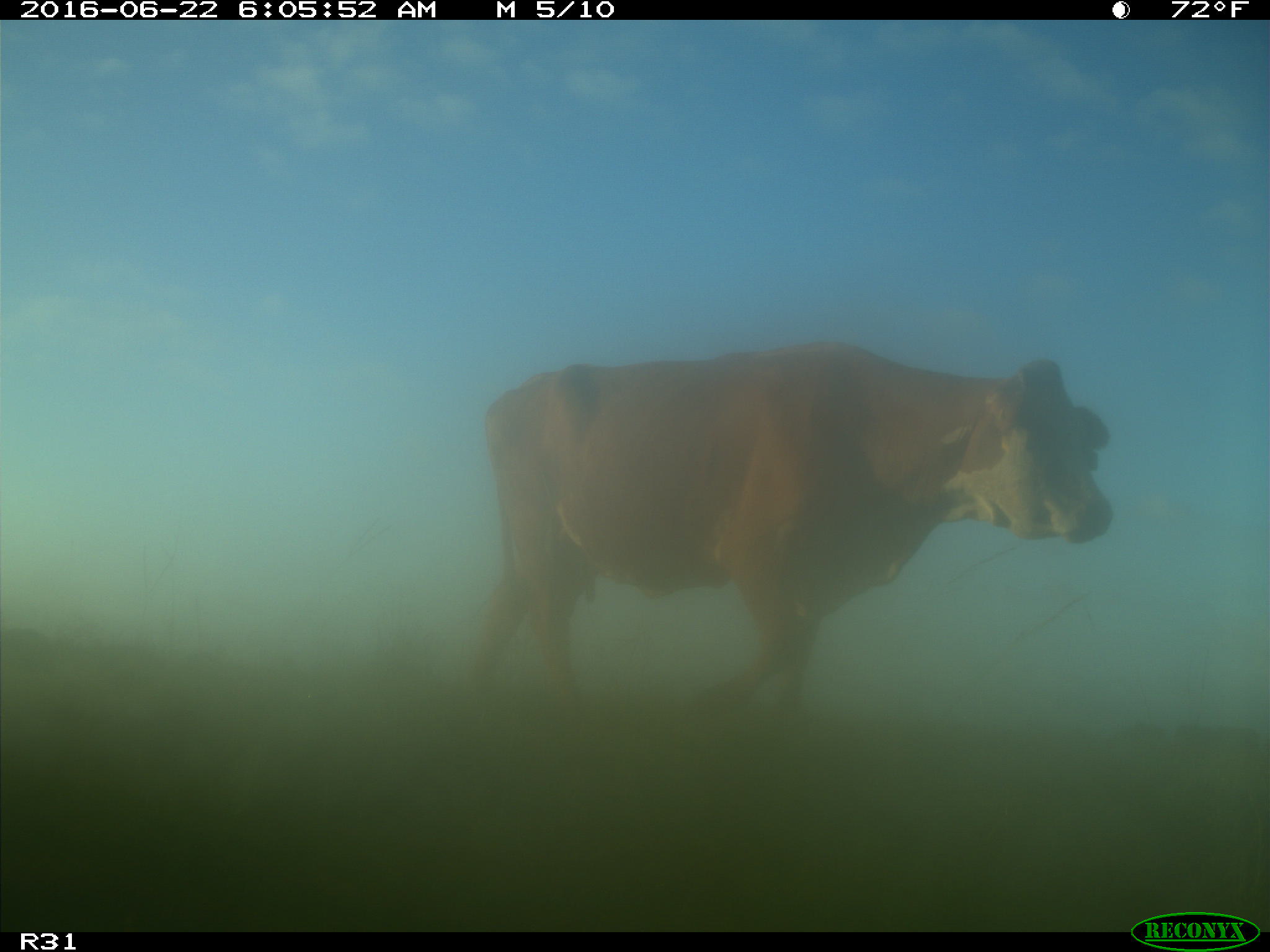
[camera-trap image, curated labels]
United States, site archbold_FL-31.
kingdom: Animalia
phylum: Chordata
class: Mammalia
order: Artiodactyla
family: Bovidae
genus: Bos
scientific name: Bos taurus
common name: domestic cow